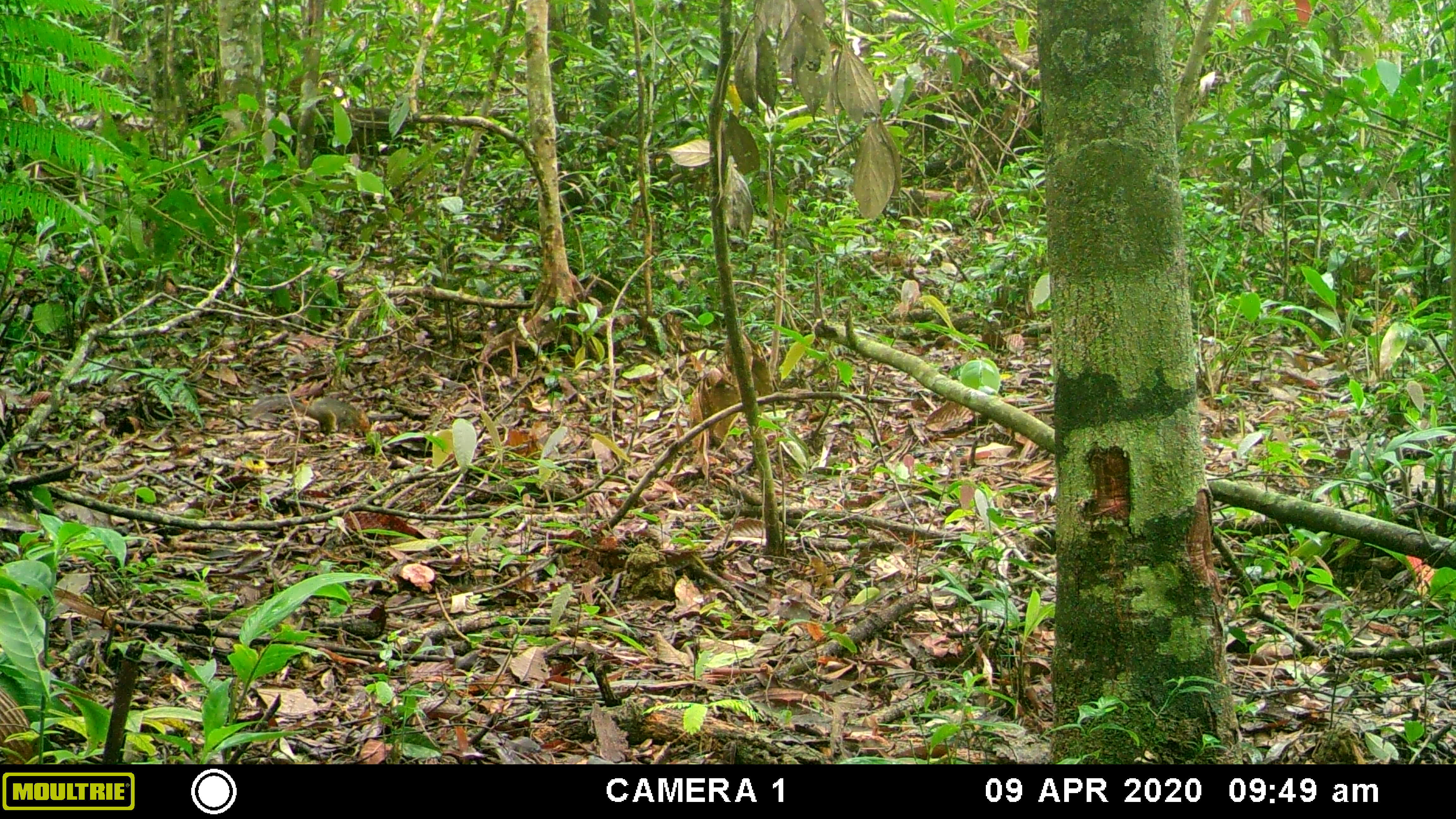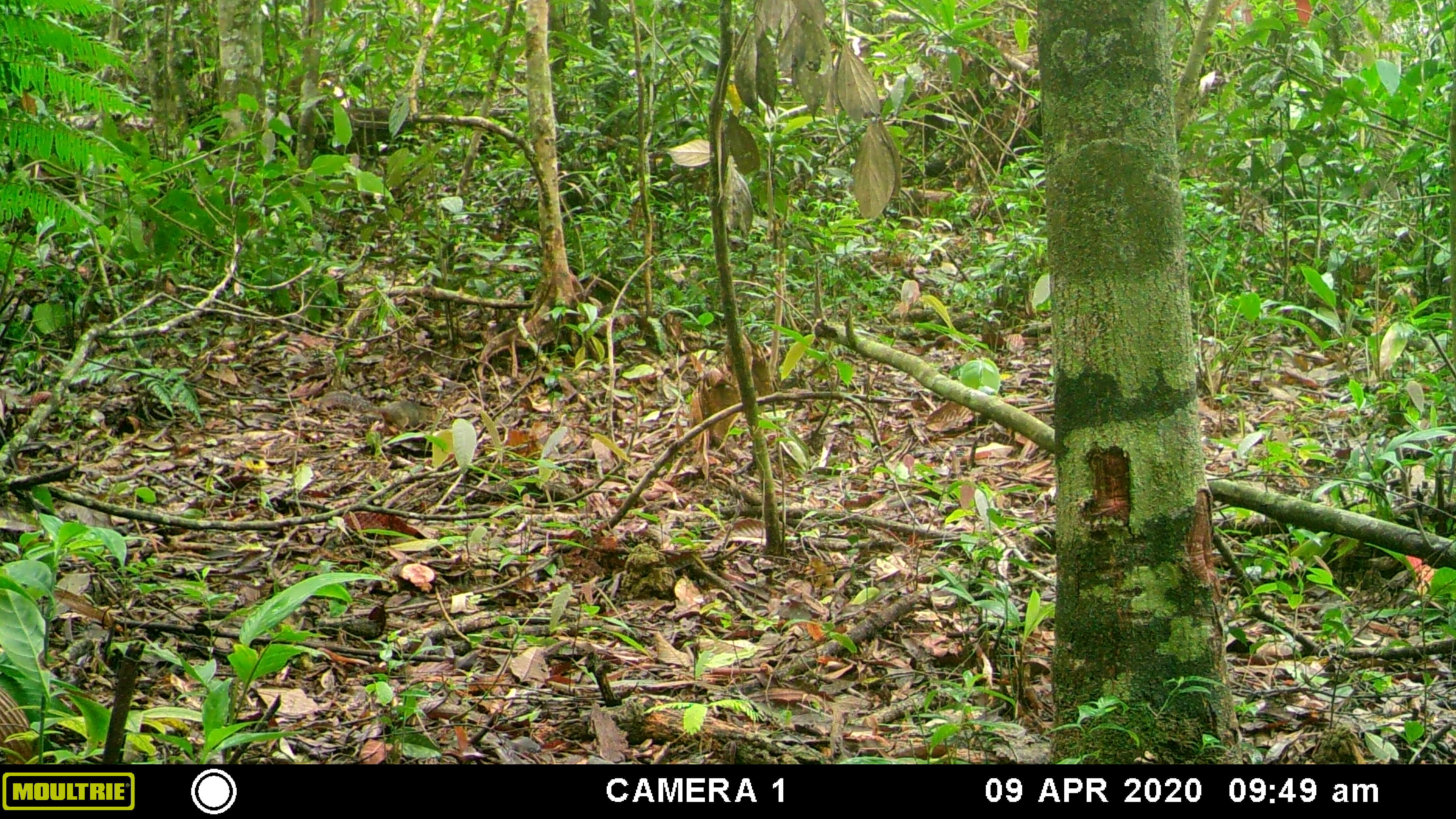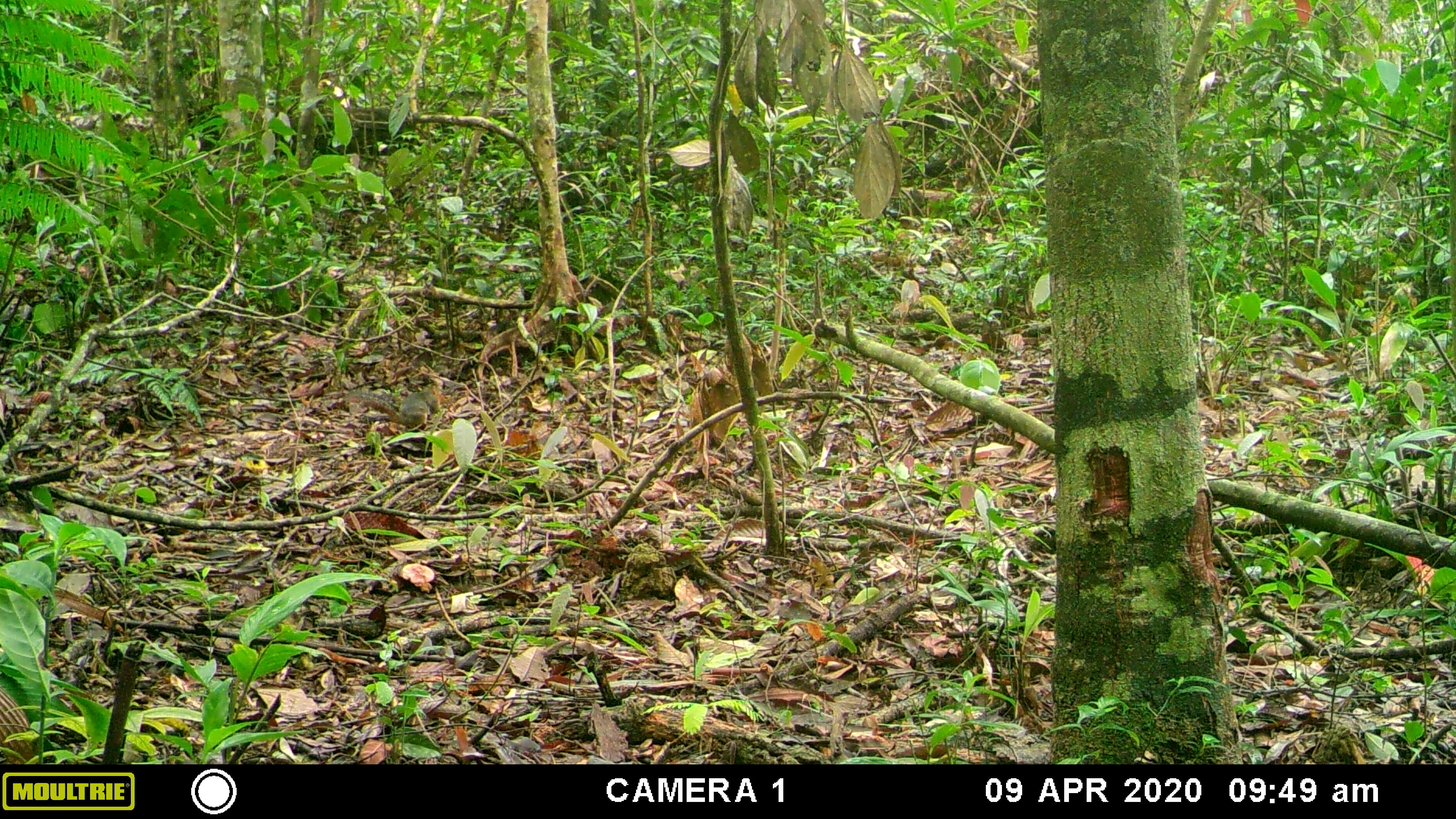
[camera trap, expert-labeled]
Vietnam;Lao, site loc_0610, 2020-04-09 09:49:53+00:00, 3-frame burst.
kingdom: Animalia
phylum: Chordata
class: Mammalia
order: Rodentia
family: Sciuridae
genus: Dremomys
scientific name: Dremomys rufigenis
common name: red-cheeked squirrel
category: red cheeked squirrel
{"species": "red cheeked squirrel (red-cheeked squirrel) (Dremomys rufigenis)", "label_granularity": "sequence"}